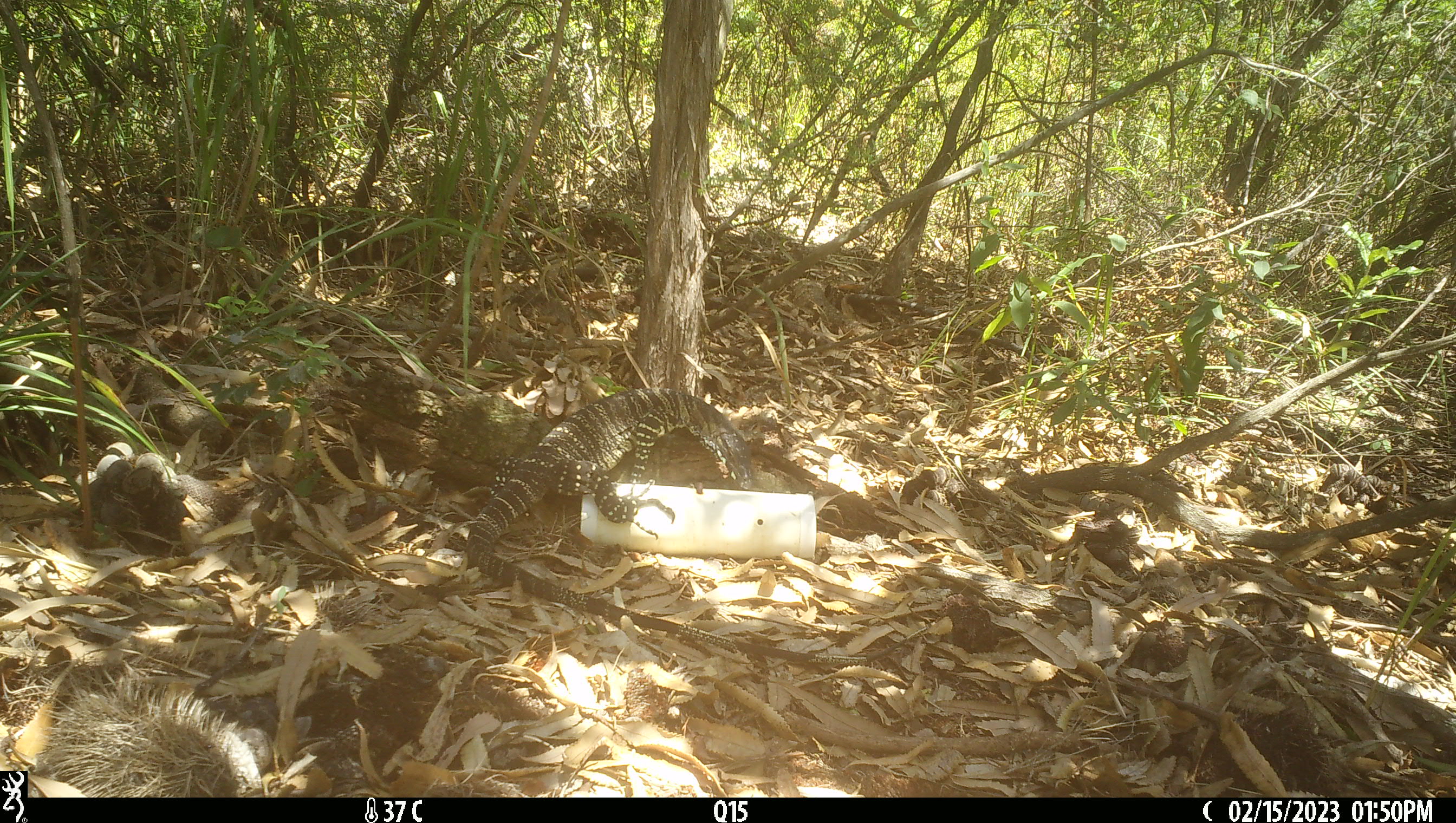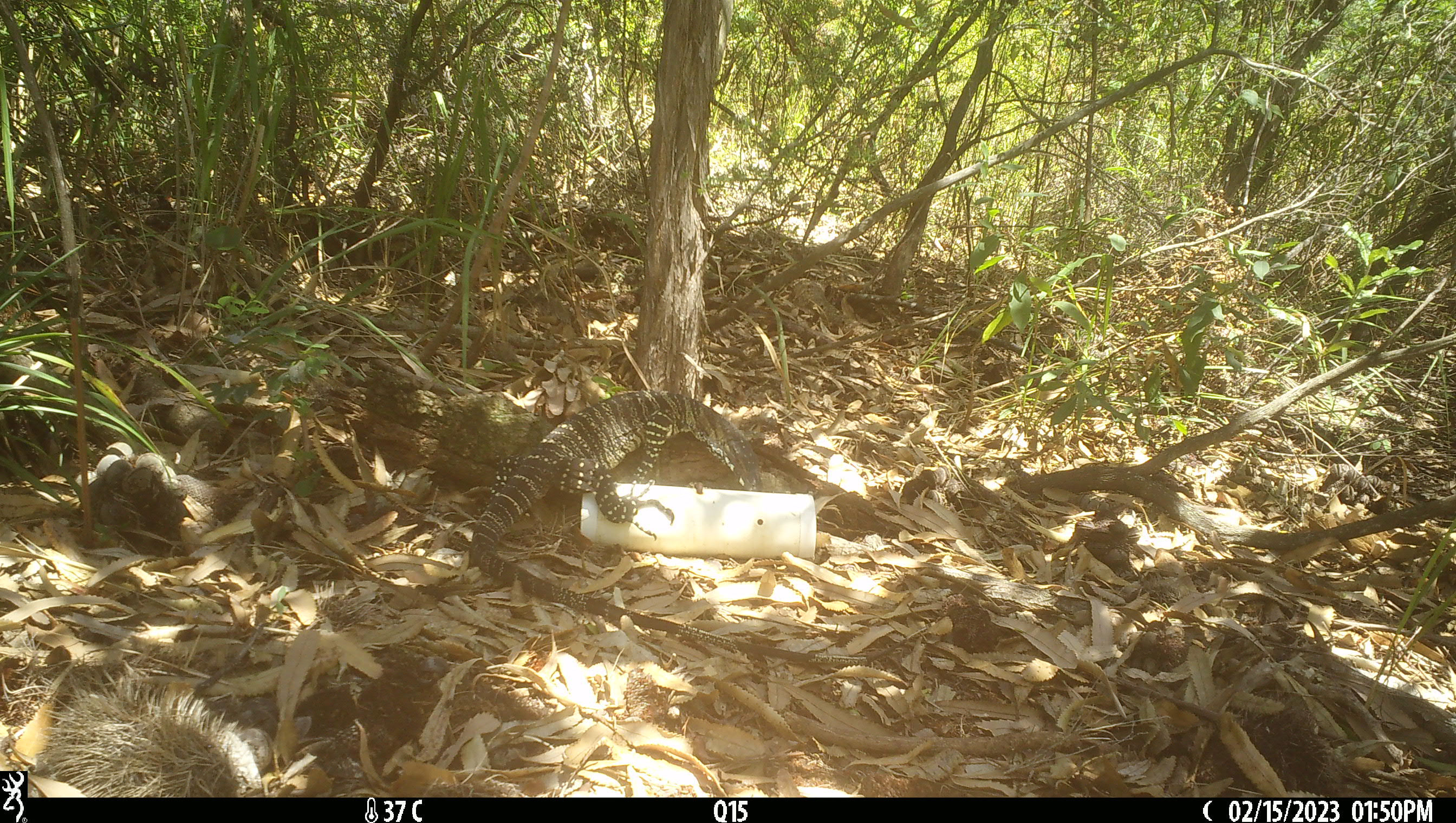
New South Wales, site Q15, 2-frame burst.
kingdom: Animalia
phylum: Chordata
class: Reptilia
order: Squamata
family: Varanidae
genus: Varanus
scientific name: Varanus varius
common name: lace monitor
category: goanna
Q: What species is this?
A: Goanna (lace monitor) (Varanus varius).